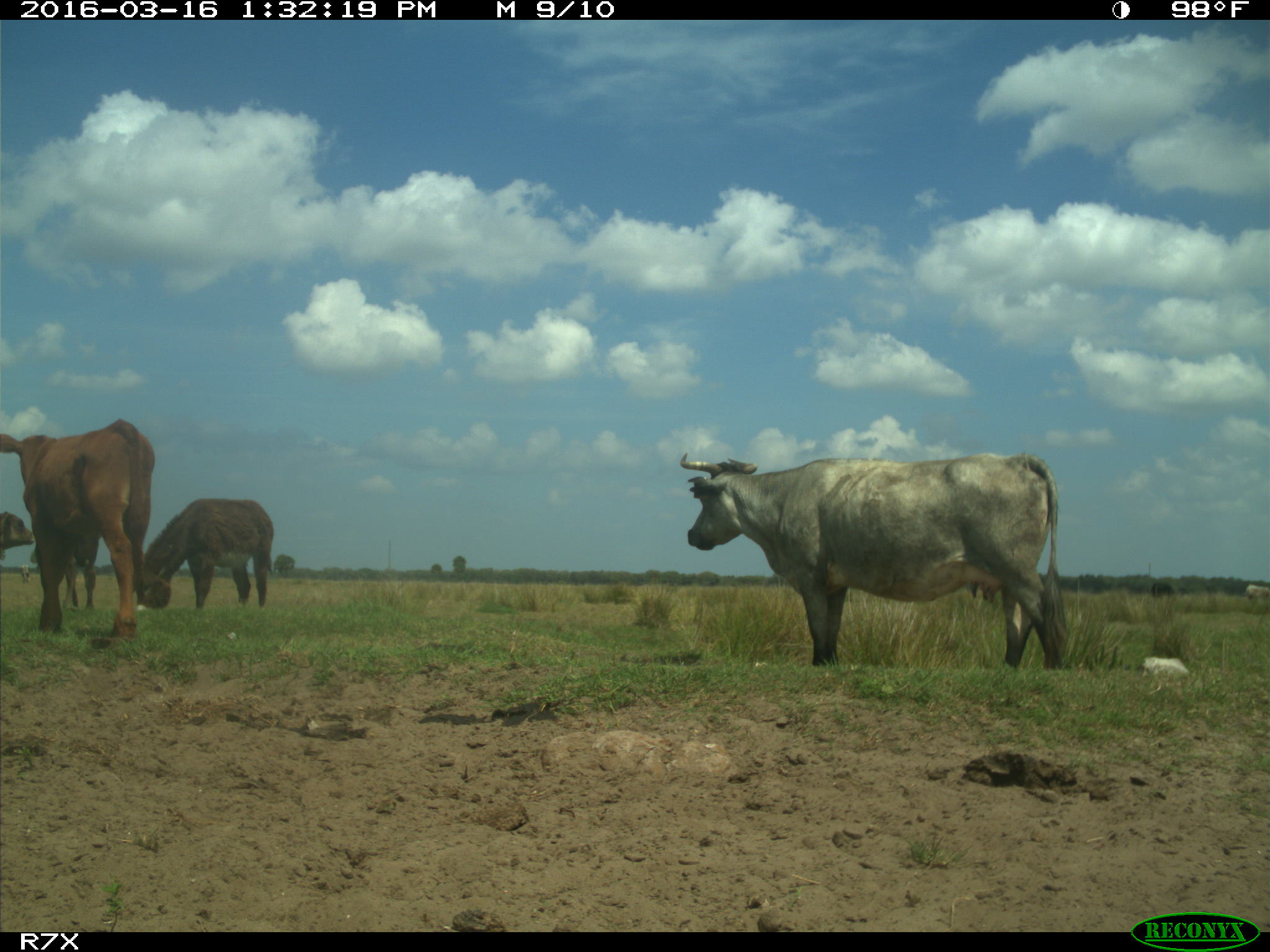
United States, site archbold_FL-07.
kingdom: Animalia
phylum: Chordata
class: Mammalia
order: Artiodactyla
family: Bovidae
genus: Bos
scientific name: Bos taurus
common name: domestic cow